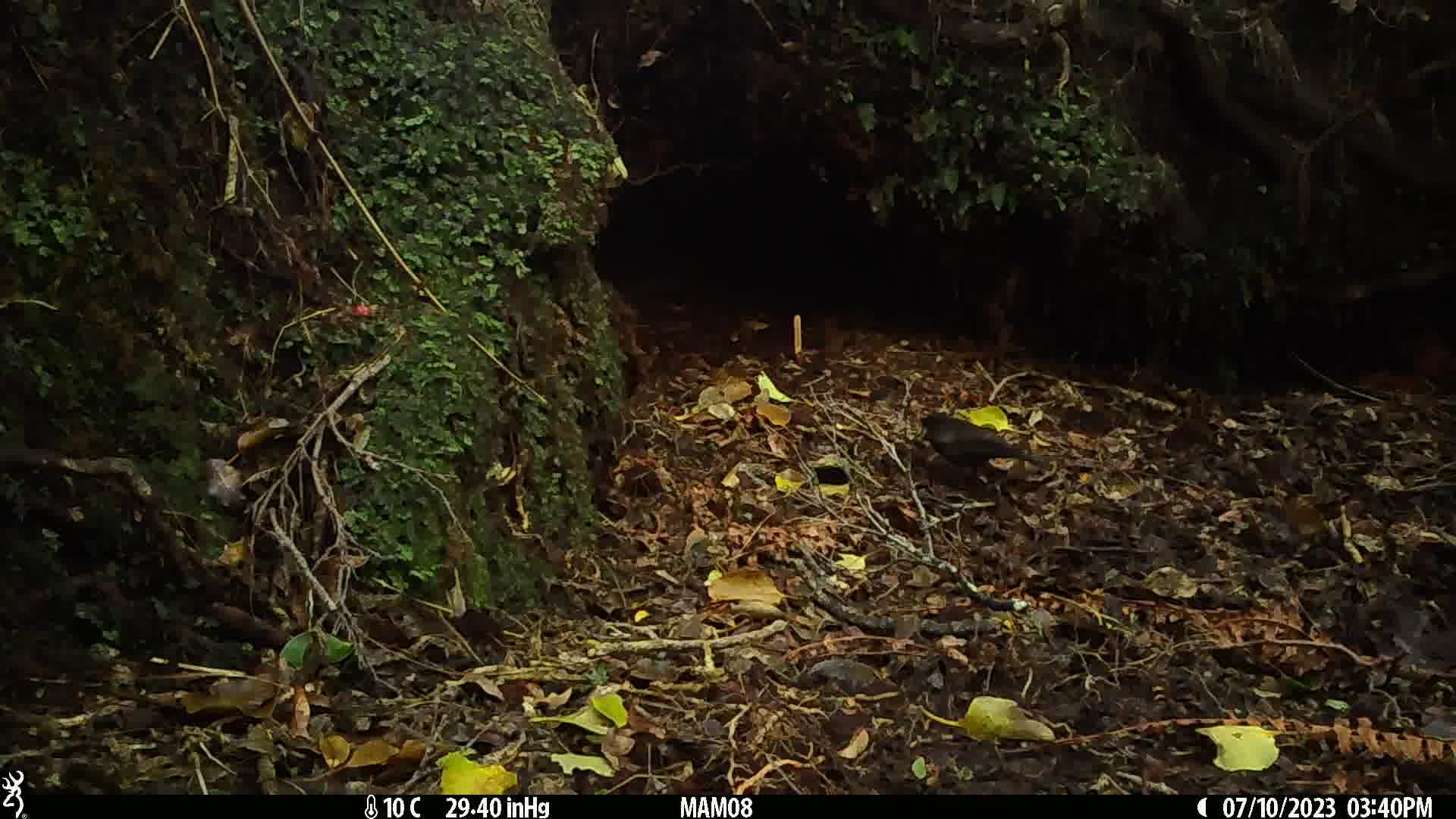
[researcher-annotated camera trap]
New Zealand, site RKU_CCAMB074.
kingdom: Animalia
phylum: Chordata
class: Aves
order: Passeriformes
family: Turdidae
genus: Turdus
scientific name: Turdus merula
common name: eurasian blackbird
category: blackbird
Blackbird (eurasian blackbird) (Turdus merula).